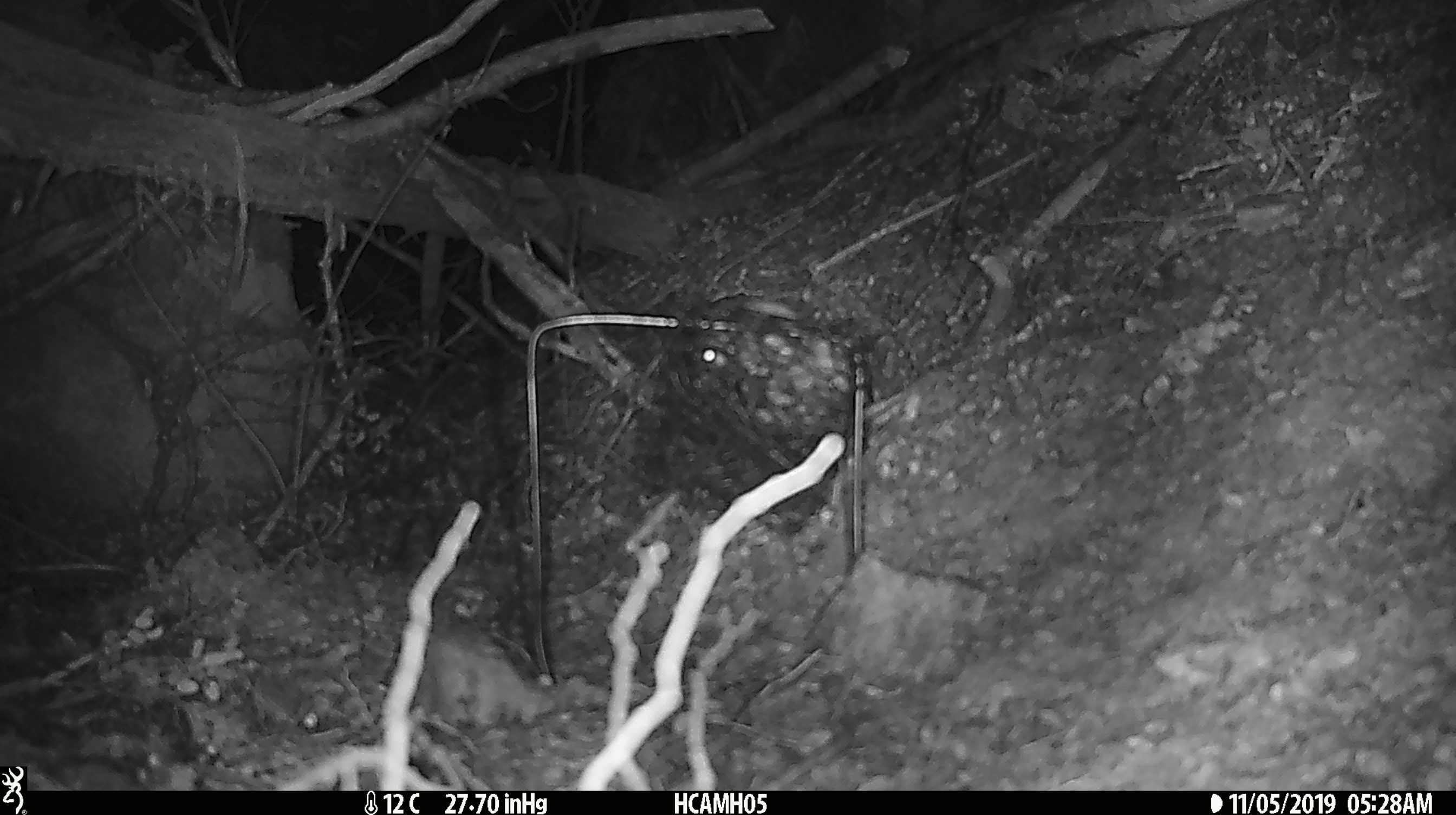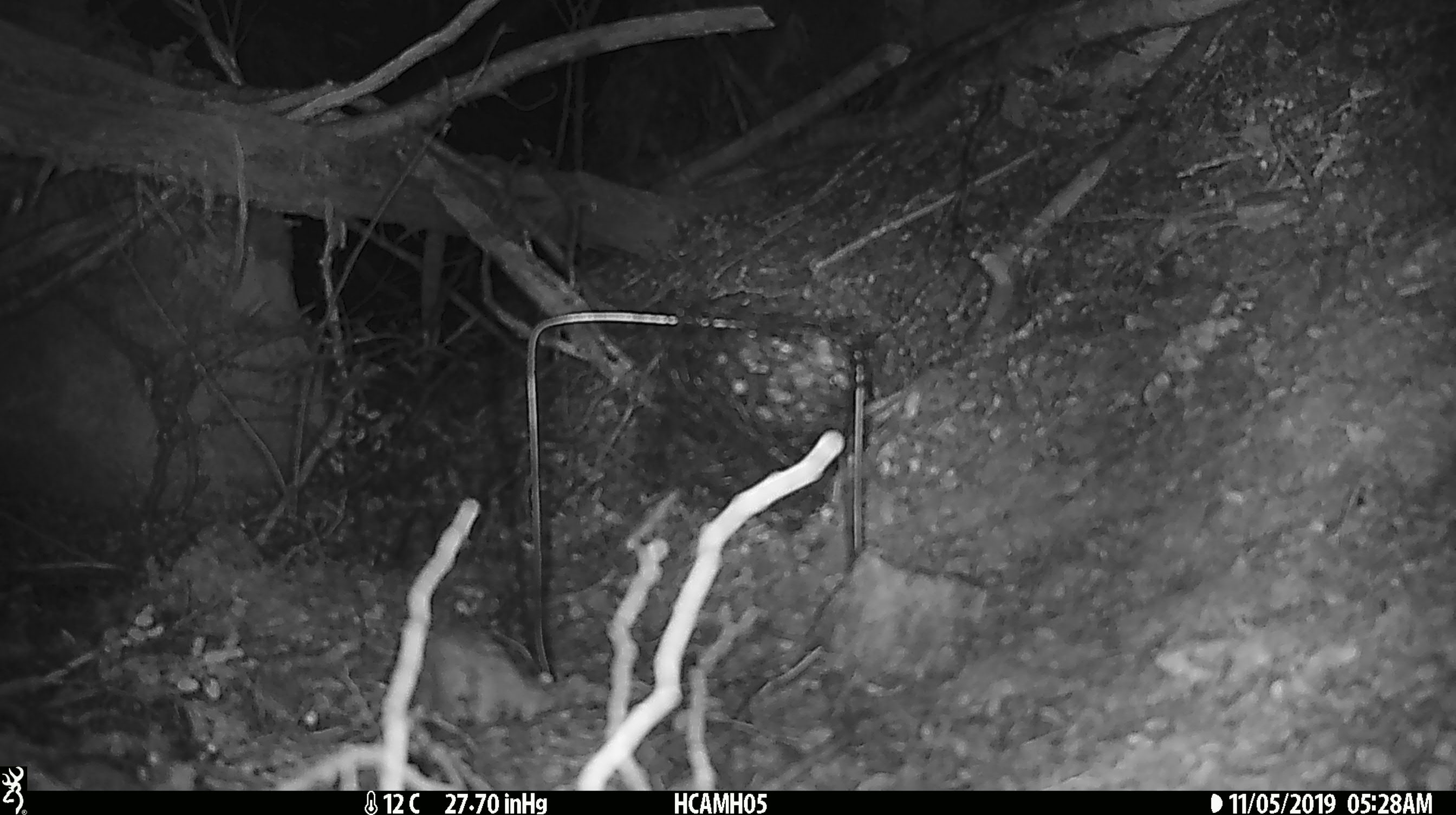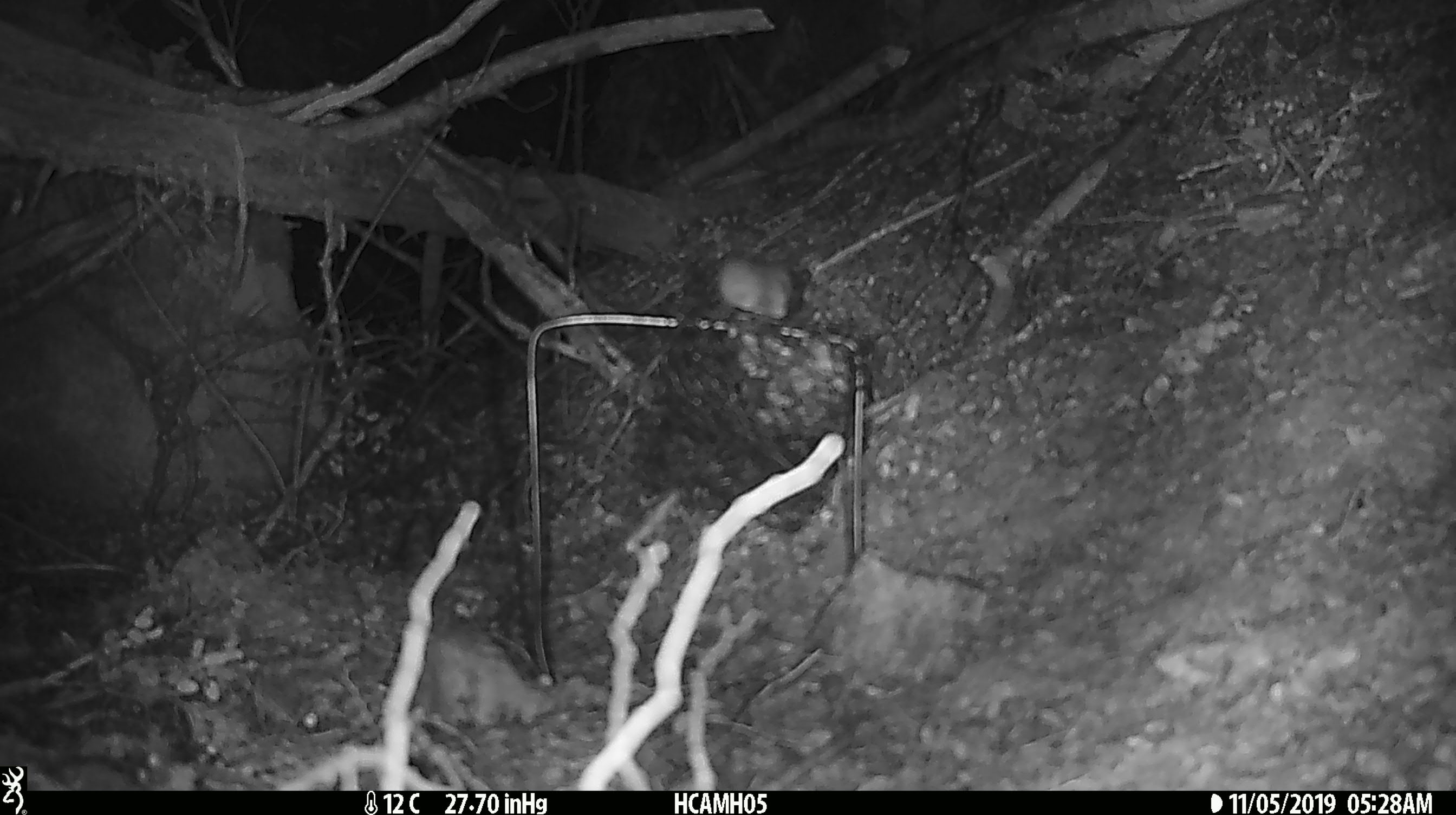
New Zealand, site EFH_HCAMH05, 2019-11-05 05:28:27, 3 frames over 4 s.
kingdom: Animalia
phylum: Chordata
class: Mammalia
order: Rodentia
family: Muridae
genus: Mus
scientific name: Mus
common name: mouse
Mouse (Mus).